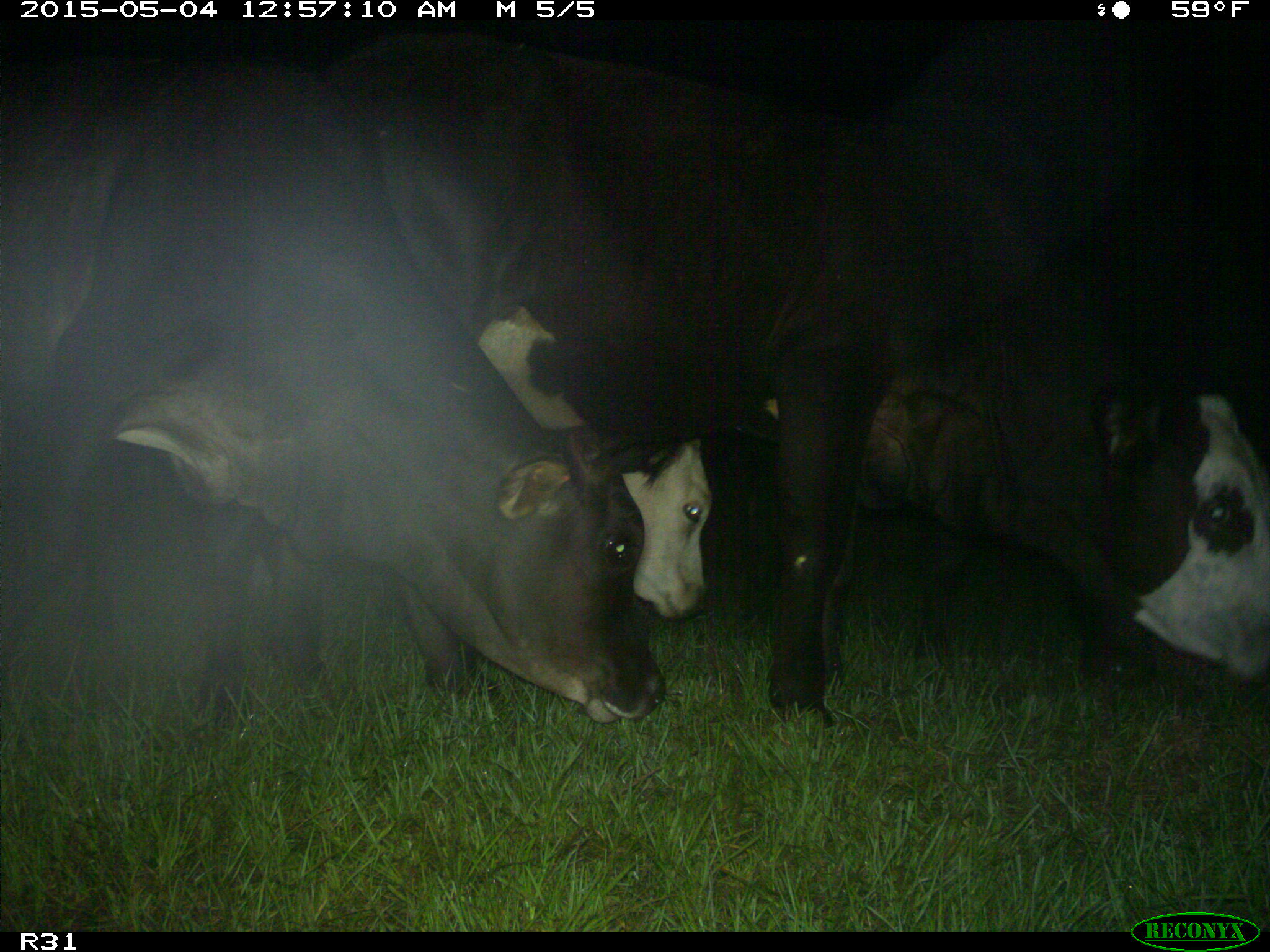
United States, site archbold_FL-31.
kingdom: Animalia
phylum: Chordata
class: Mammalia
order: Artiodactyla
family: Bovidae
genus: Bos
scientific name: Bos taurus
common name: domestic cow